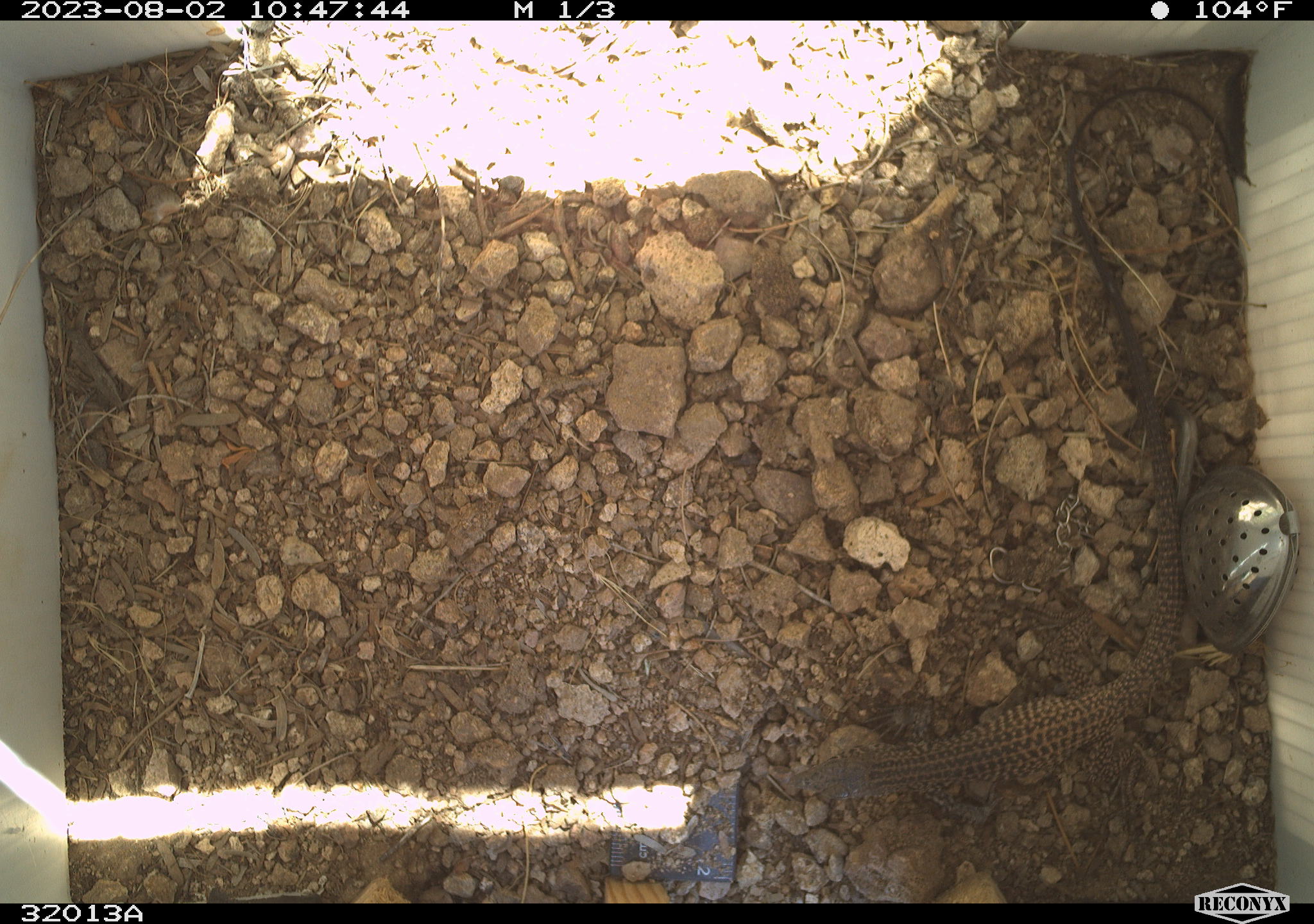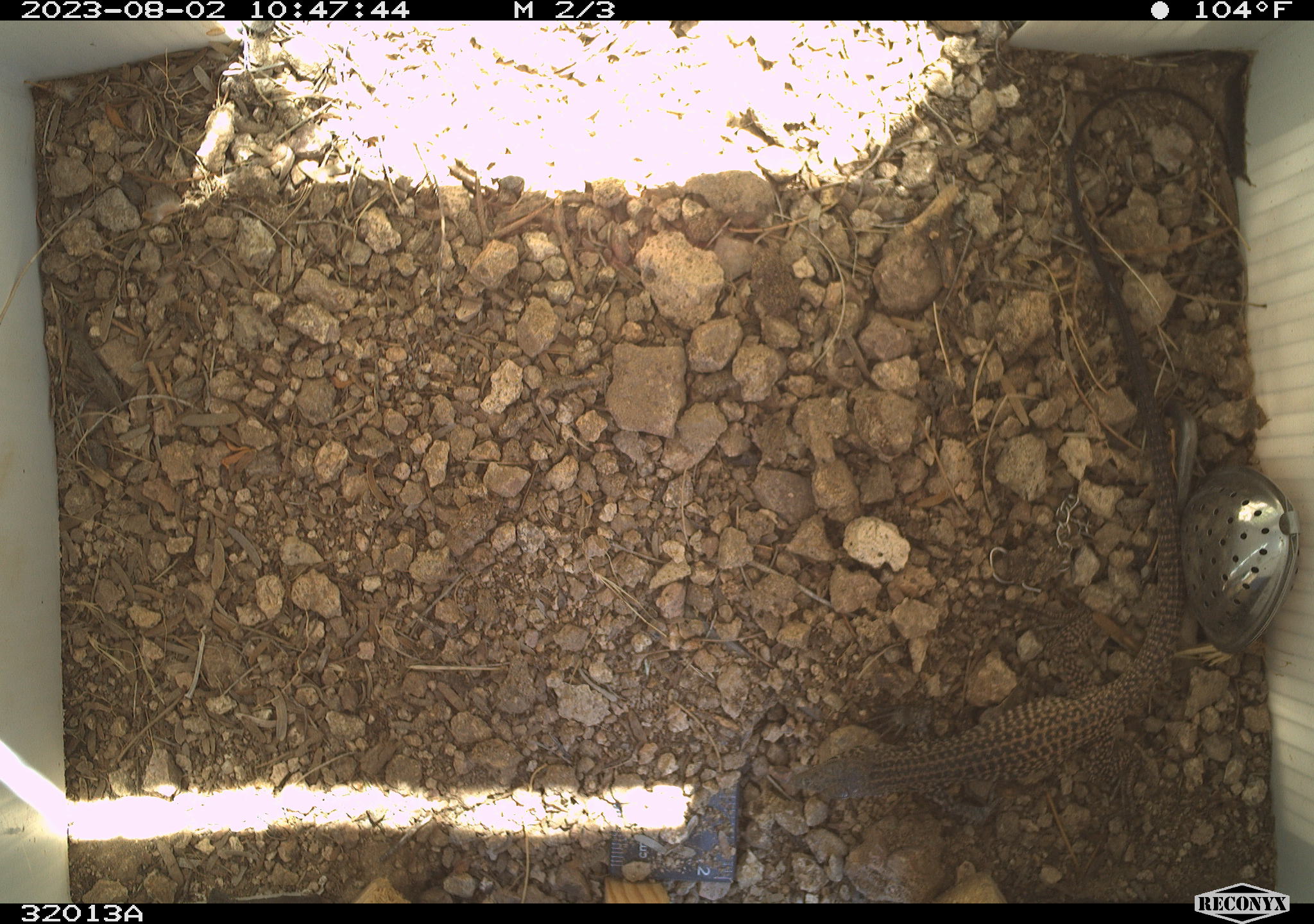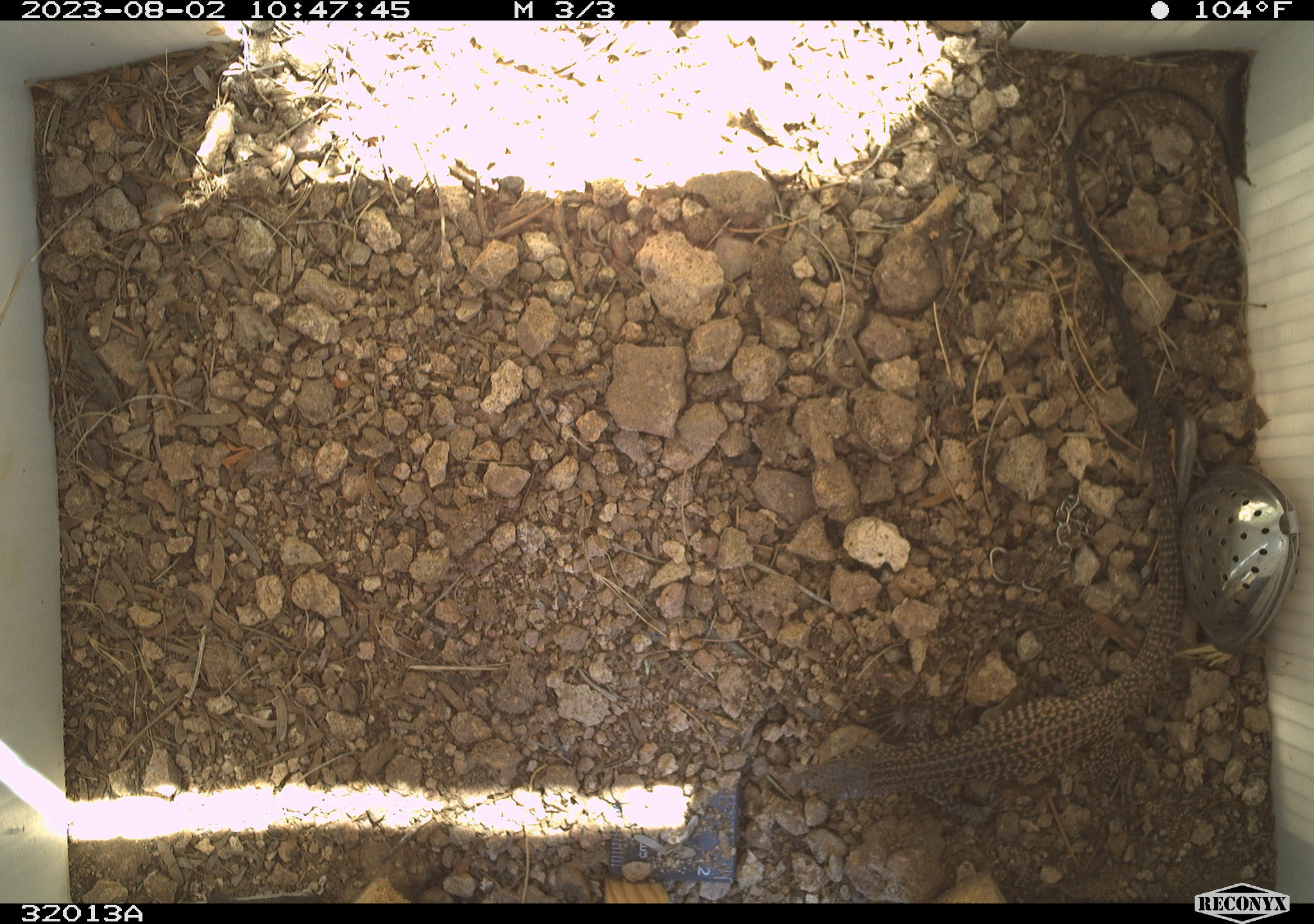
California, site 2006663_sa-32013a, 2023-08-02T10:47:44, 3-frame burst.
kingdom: Animalia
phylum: Chordata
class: Reptilia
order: Squamata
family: Teiidae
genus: Aspidoscelis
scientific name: Aspidoscelis tigris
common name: western whiptail